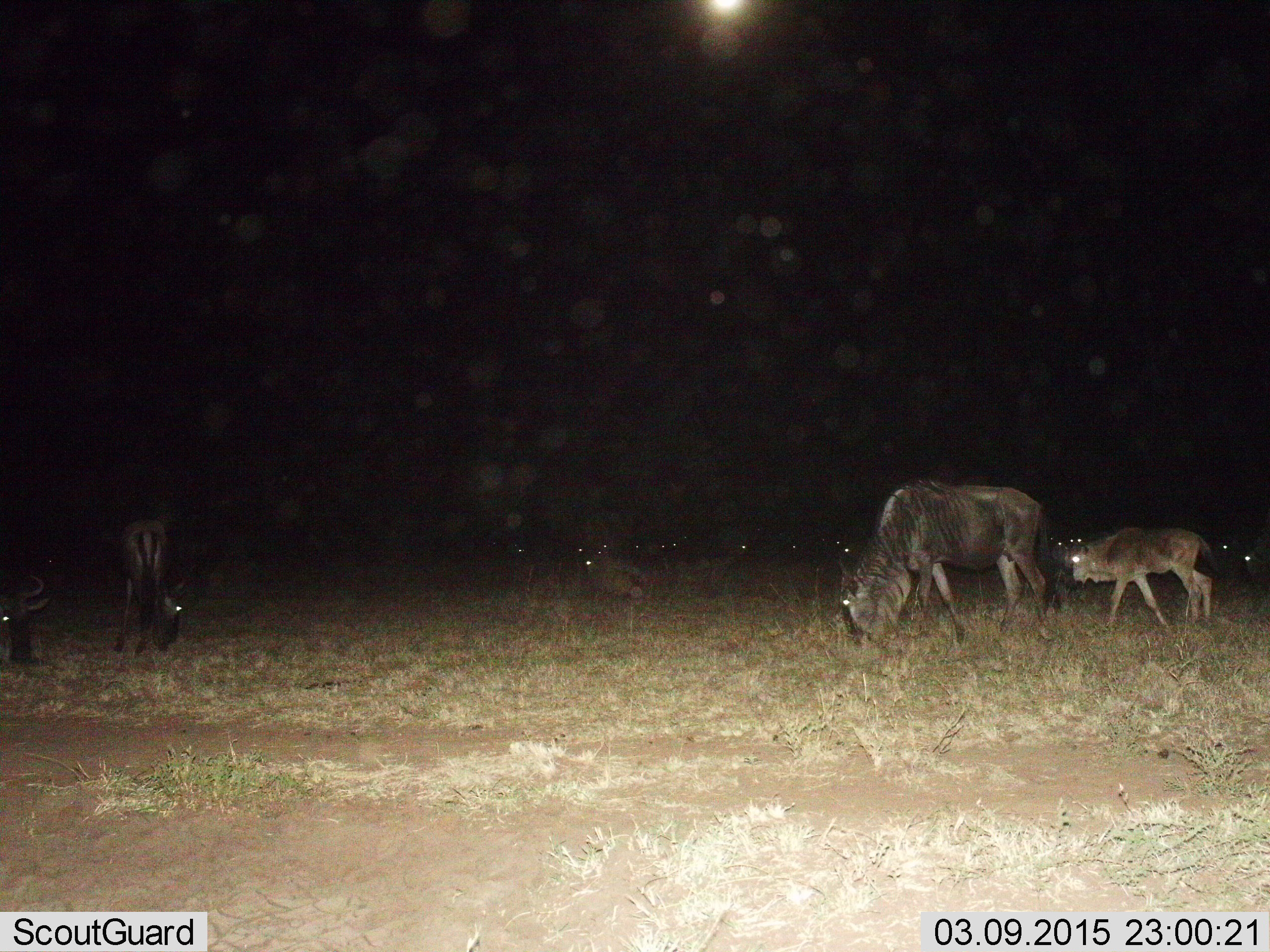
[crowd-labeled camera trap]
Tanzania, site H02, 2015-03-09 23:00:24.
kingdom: Animalia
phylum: Chordata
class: Mammalia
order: Artiodactyla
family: Bovidae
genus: Connochaetes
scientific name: Connochaetes taurinus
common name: blue wildebeest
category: wildebeest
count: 5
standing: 60%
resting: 20%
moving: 40%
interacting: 0%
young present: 70%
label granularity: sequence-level